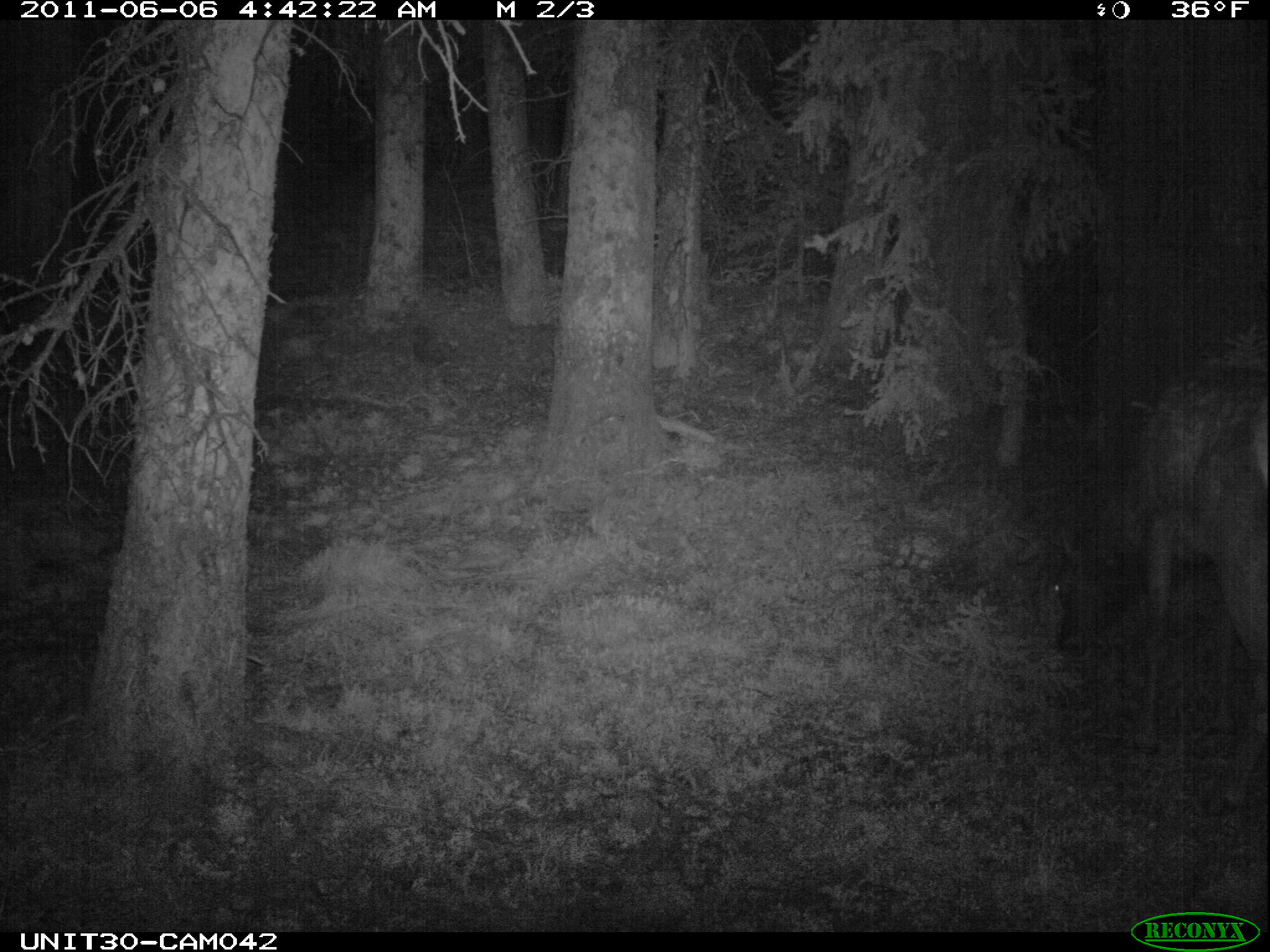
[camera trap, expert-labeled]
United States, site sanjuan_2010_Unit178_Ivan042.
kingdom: Animalia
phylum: Chordata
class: Mammalia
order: Artiodactyla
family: Cervidae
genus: Cervus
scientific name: Cervus elaphus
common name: red deer